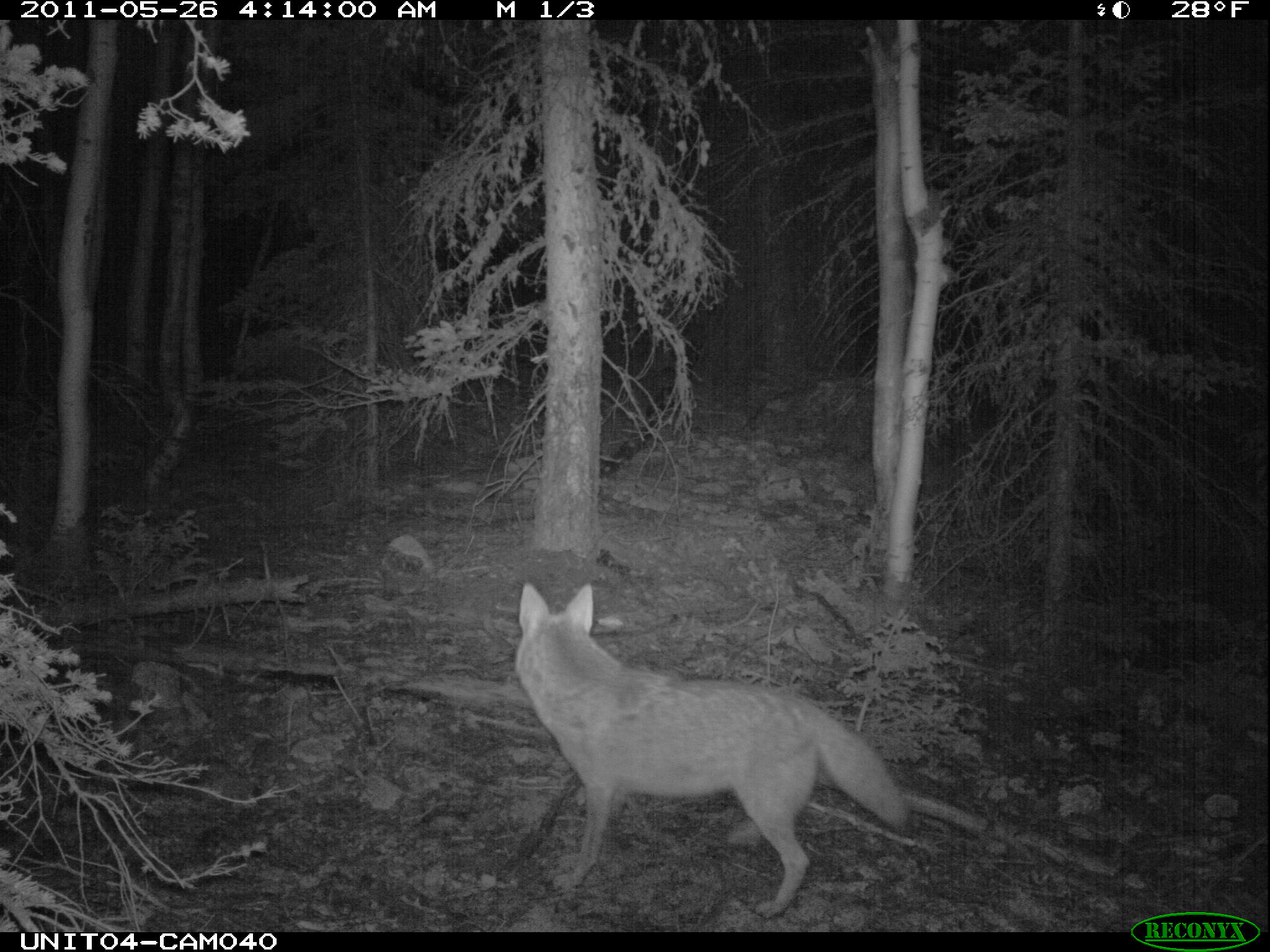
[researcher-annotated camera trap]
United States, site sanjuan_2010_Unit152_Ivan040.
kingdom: Animalia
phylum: Chordata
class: Mammalia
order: Carnivora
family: Canidae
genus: Canis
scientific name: Canis latrans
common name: coyote